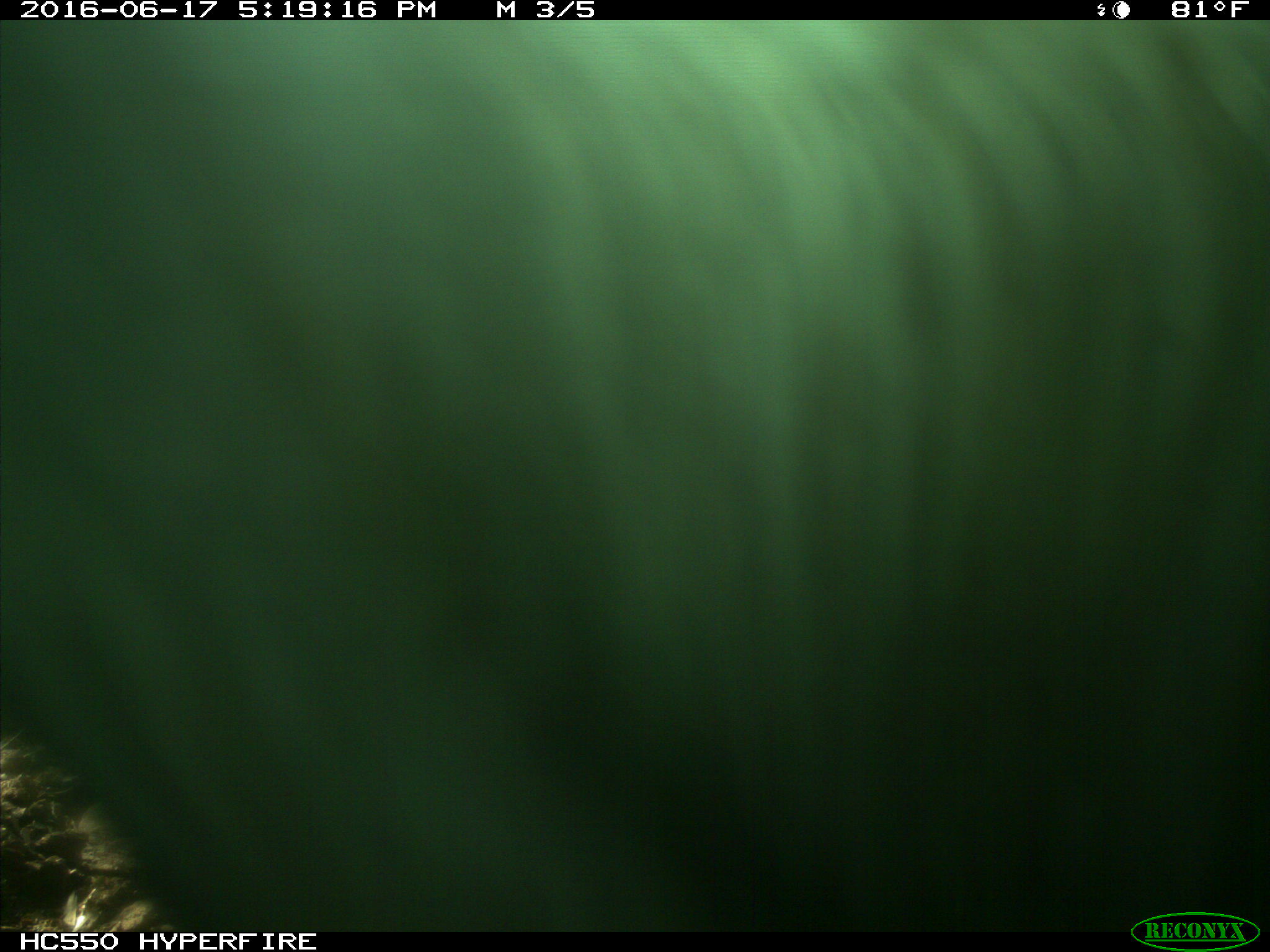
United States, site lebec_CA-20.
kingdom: Animalia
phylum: Chordata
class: Mammalia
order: Artiodactyla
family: Bovidae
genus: Bos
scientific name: Bos taurus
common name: domestic cow